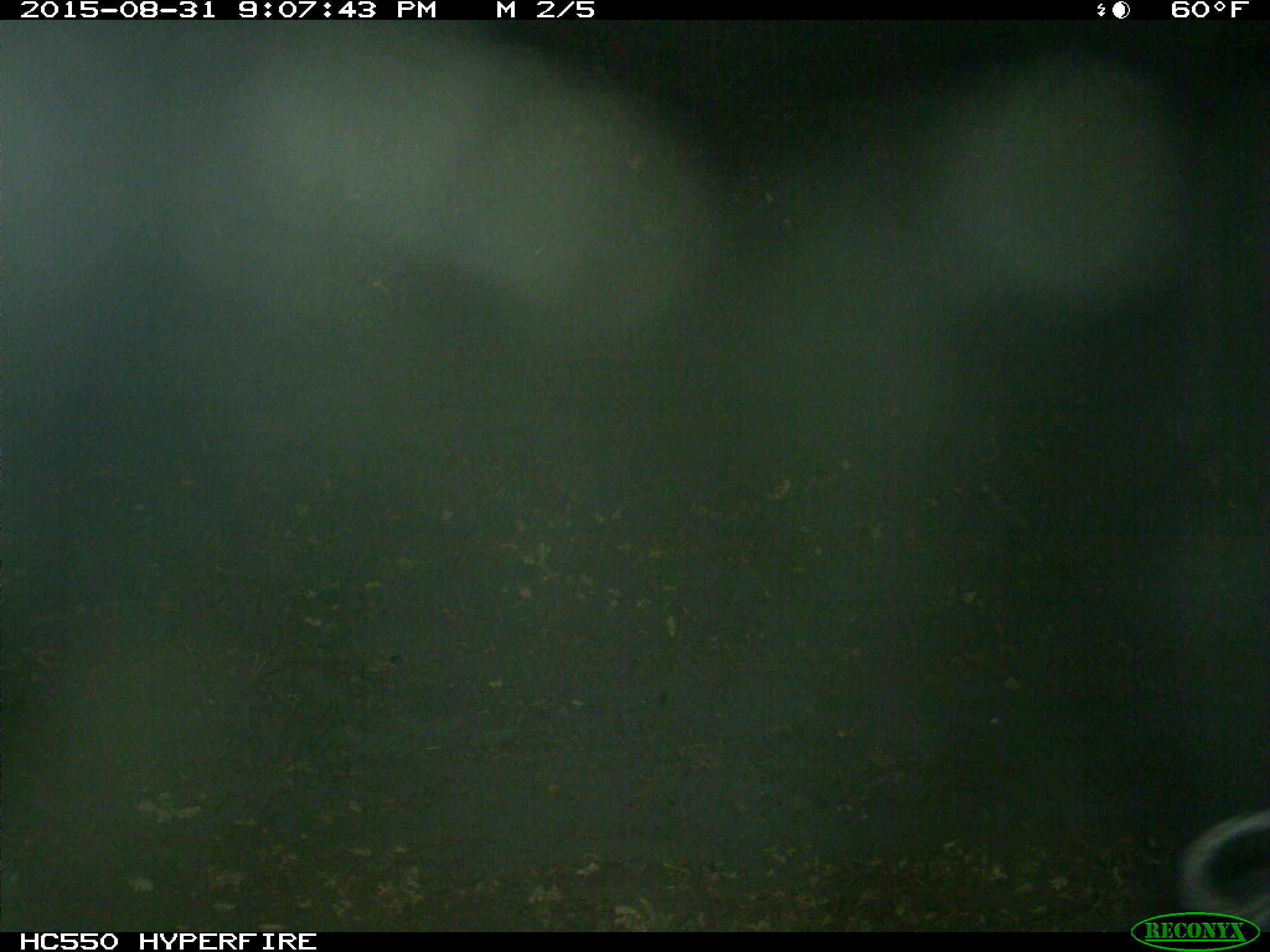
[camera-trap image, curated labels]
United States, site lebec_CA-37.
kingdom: Animalia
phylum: Chordata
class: Mammalia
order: Artiodactyla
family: Suidae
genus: Sus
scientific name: Sus scrofa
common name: wild boar